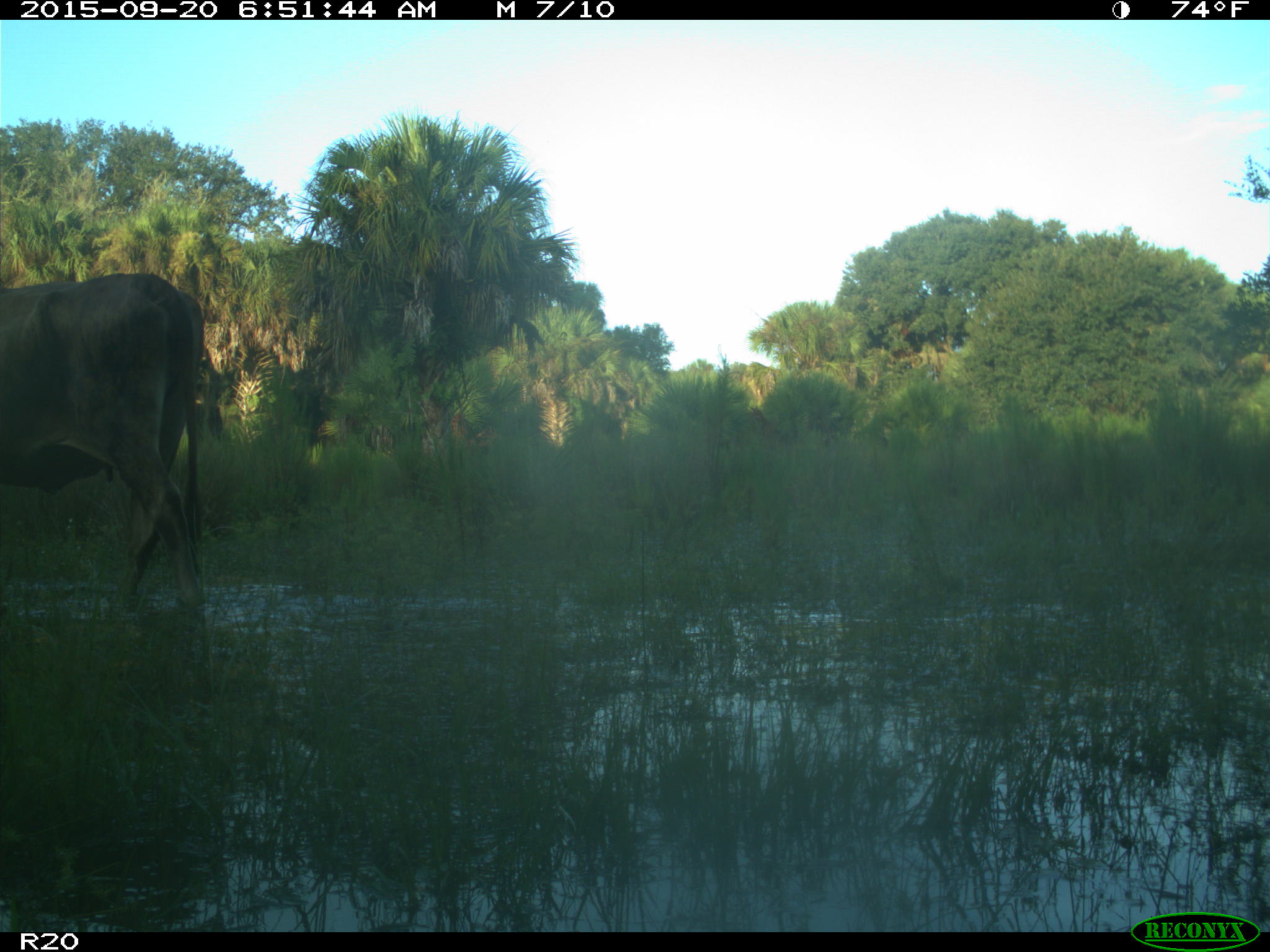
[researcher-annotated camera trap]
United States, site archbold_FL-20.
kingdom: Animalia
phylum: Chordata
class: Mammalia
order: Artiodactyla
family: Bovidae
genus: Bos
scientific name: Bos taurus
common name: domestic cow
Bos taurus (domestic cow).